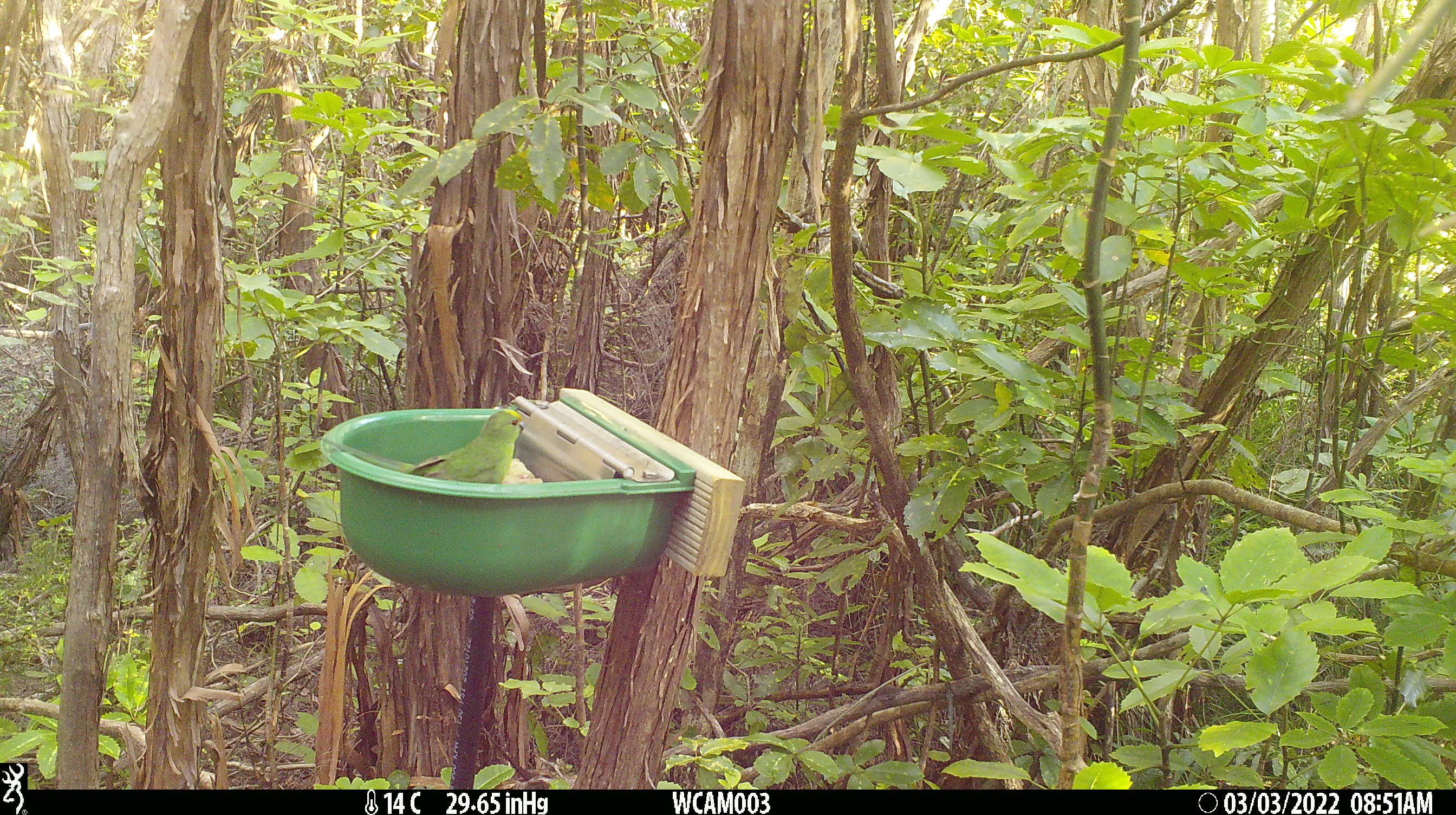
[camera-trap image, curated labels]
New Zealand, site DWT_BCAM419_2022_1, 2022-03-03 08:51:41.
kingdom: Animalia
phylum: Chordata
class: Aves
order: Psittaciformes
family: Psittaculidae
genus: Cyanoramphus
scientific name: Cyanoramphus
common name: parakeet